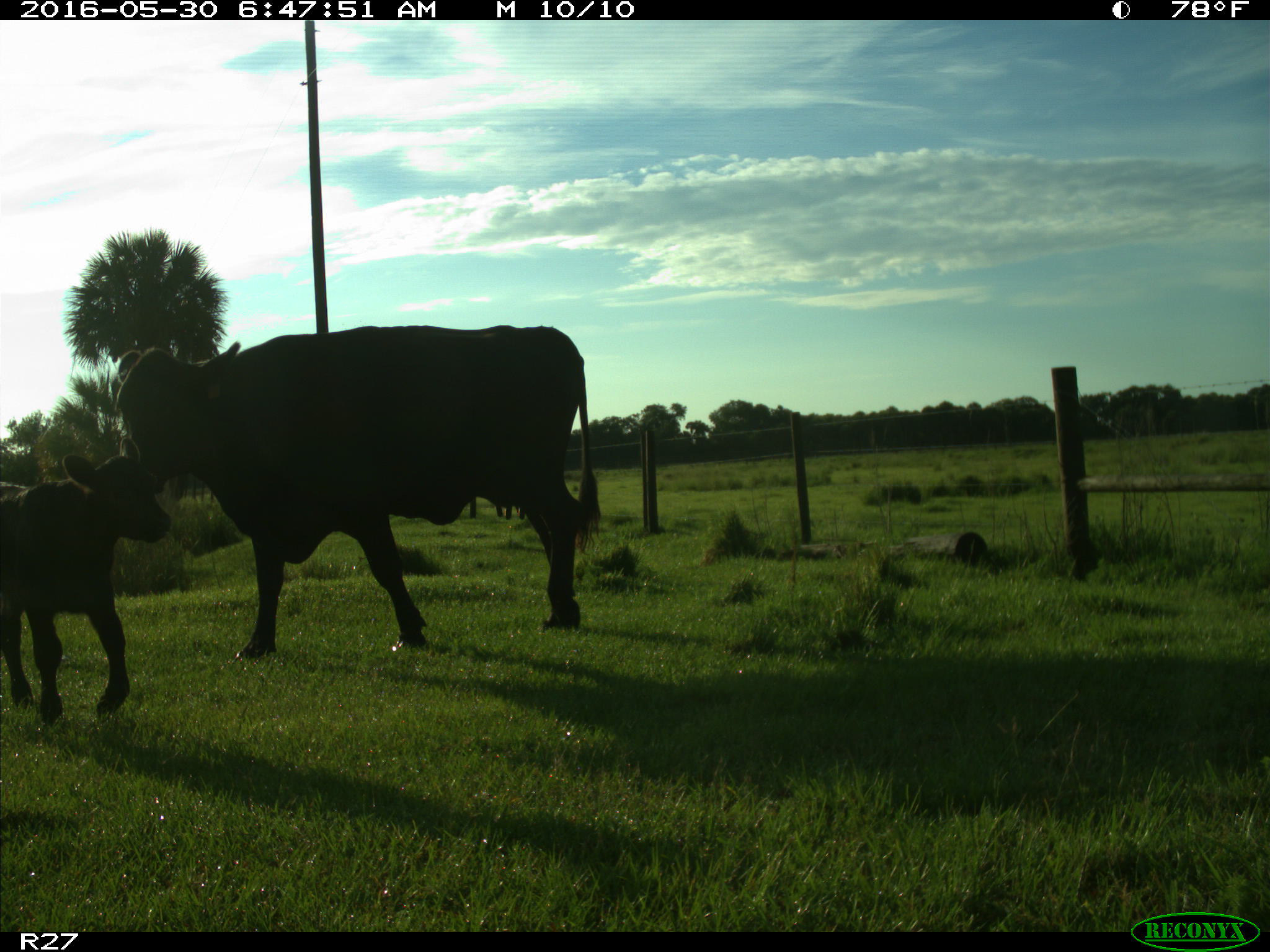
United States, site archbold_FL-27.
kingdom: Animalia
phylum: Chordata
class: Mammalia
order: Artiodactyla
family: Bovidae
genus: Bos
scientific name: Bos taurus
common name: domestic cow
Bos taurus (domestic cow).